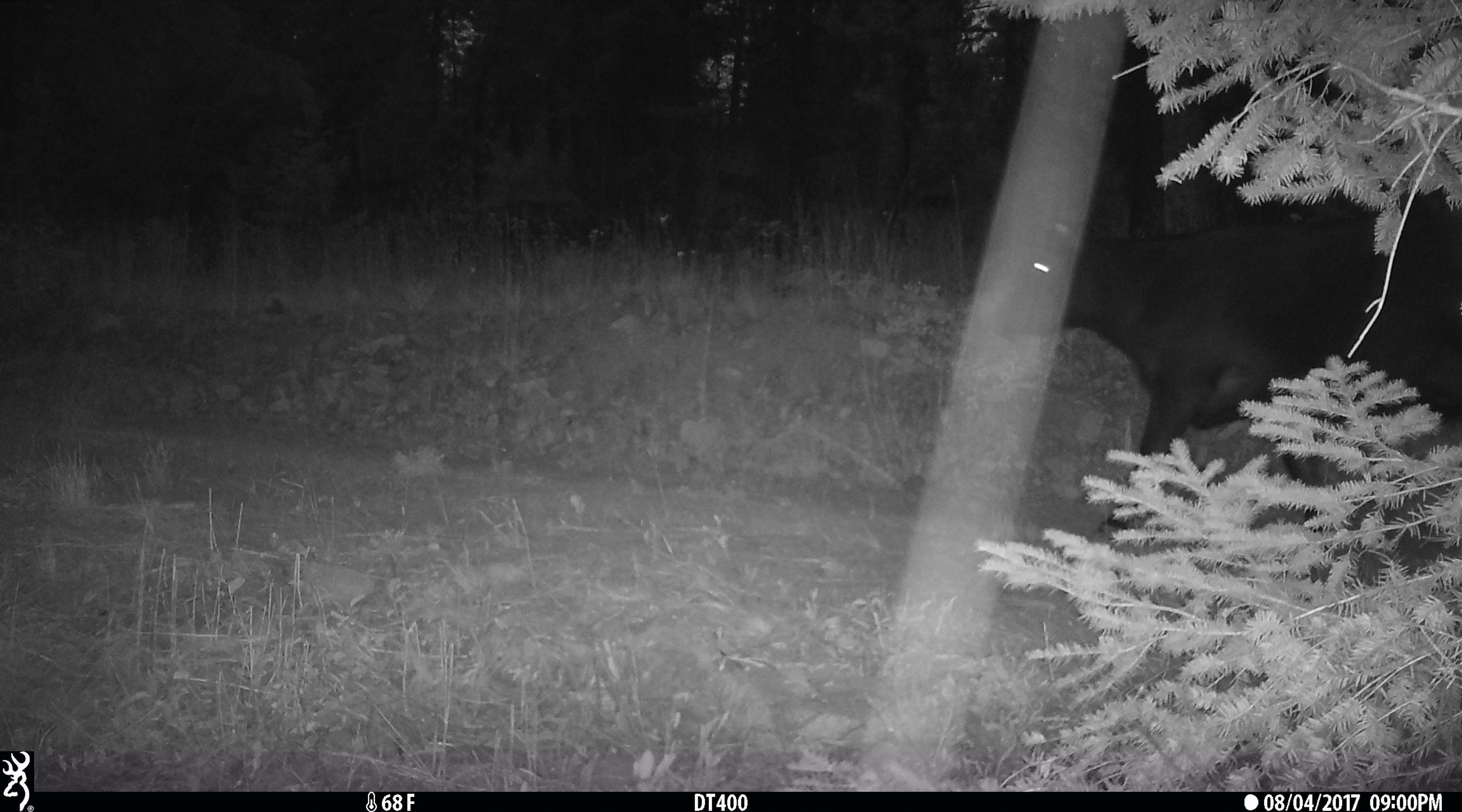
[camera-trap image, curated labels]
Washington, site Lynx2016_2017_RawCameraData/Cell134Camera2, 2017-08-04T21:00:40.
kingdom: Animalia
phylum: Chordata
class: Mammalia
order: Artiodactyla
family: Bovidae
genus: Bos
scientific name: Bos taurus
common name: domestic cattle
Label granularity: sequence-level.